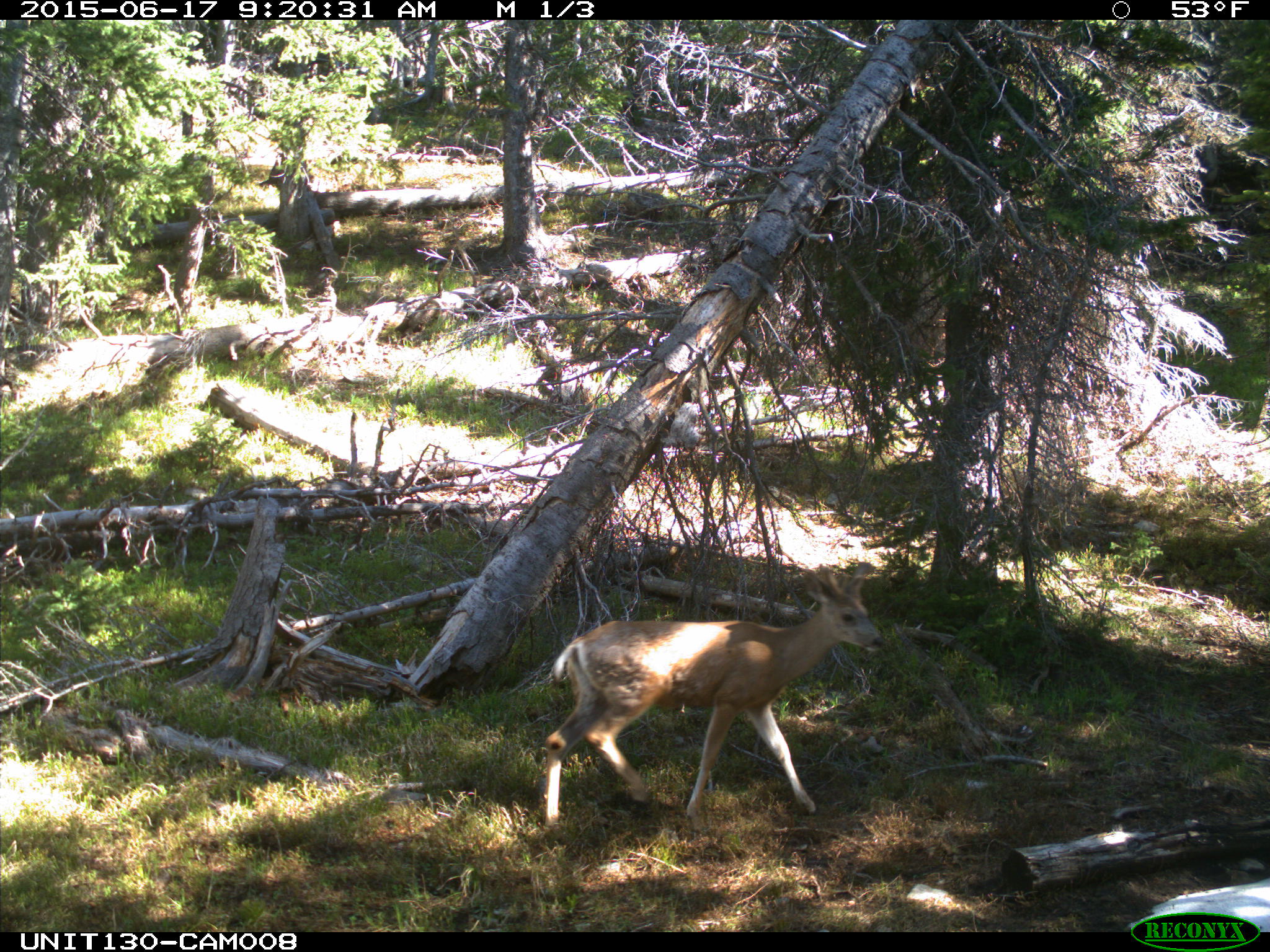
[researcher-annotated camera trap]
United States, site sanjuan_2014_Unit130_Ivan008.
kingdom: Animalia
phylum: Chordata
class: Mammalia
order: Artiodactyla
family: Cervidae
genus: Odocoileus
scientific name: Odocoileus hemionus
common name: mule deer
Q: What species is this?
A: Odocoileus hemionus (mule deer).